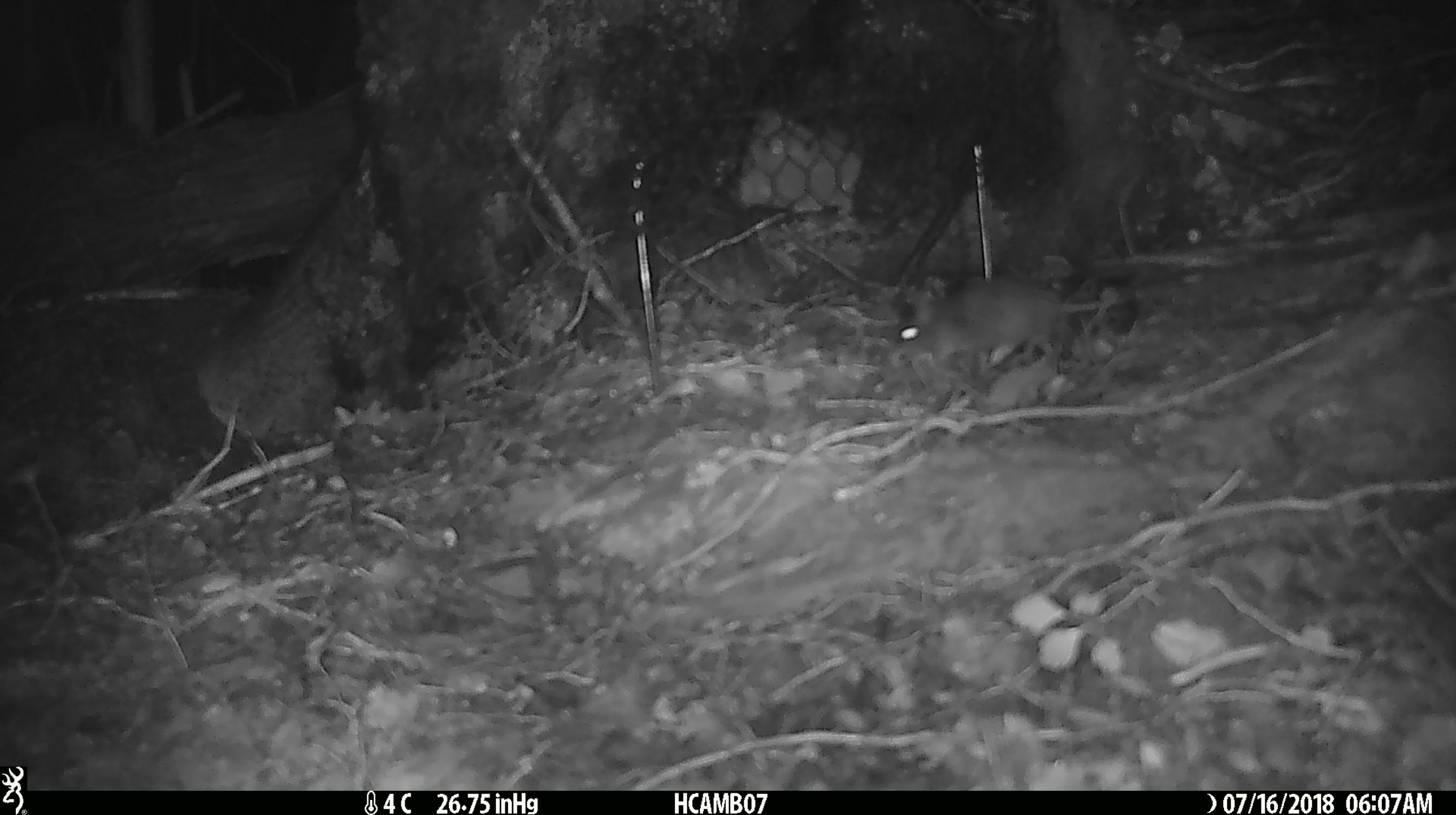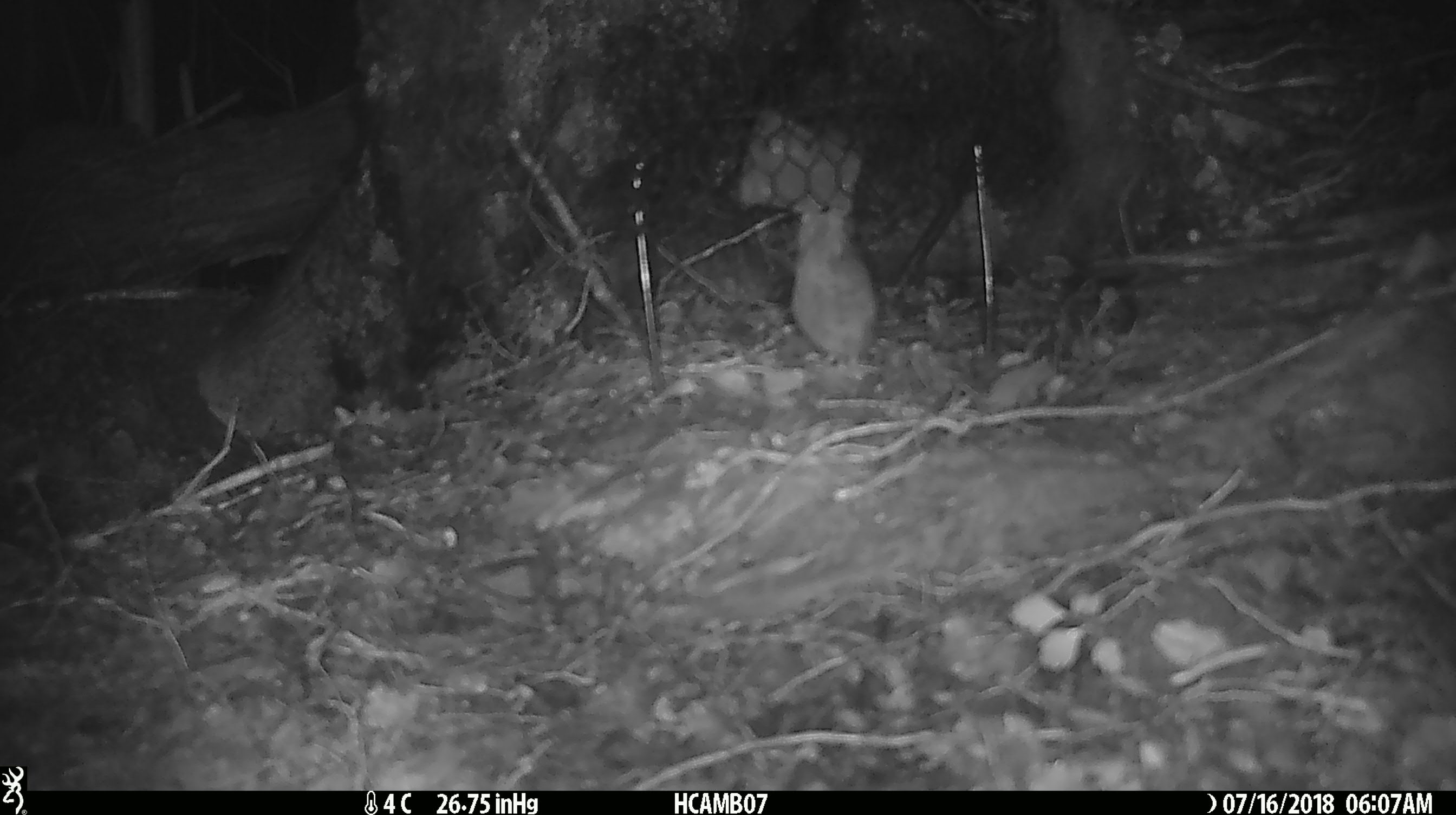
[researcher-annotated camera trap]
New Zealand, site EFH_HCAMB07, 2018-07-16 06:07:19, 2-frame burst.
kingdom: Animalia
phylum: Chordata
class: Mammalia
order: Rodentia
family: Muridae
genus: Mus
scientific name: Mus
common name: mouse